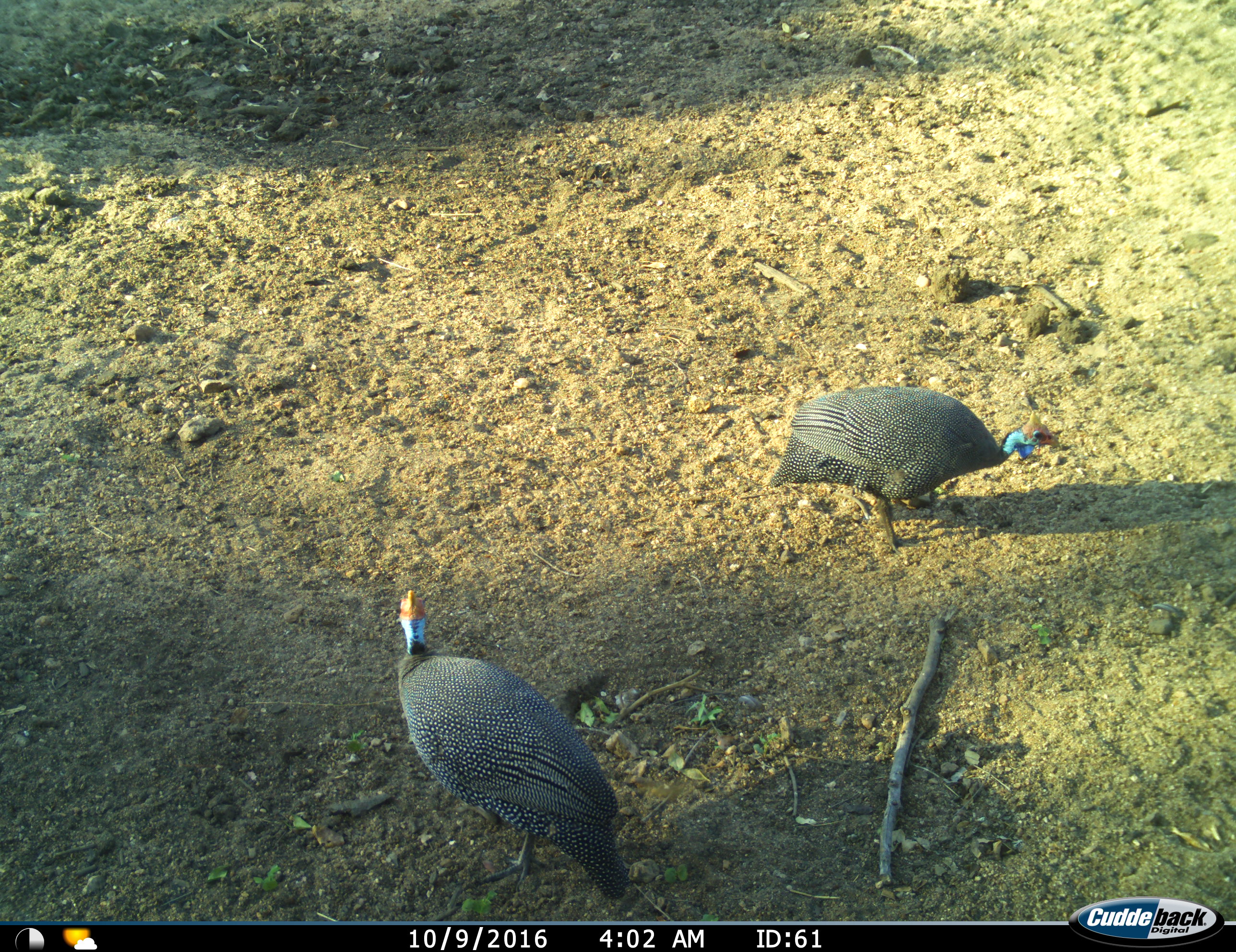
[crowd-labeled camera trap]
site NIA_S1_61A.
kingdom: Animalia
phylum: Chordata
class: Aves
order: Galliformes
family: Numididae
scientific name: Numididae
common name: guineafowl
Guineafowl (Numididae), count 2. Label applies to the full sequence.